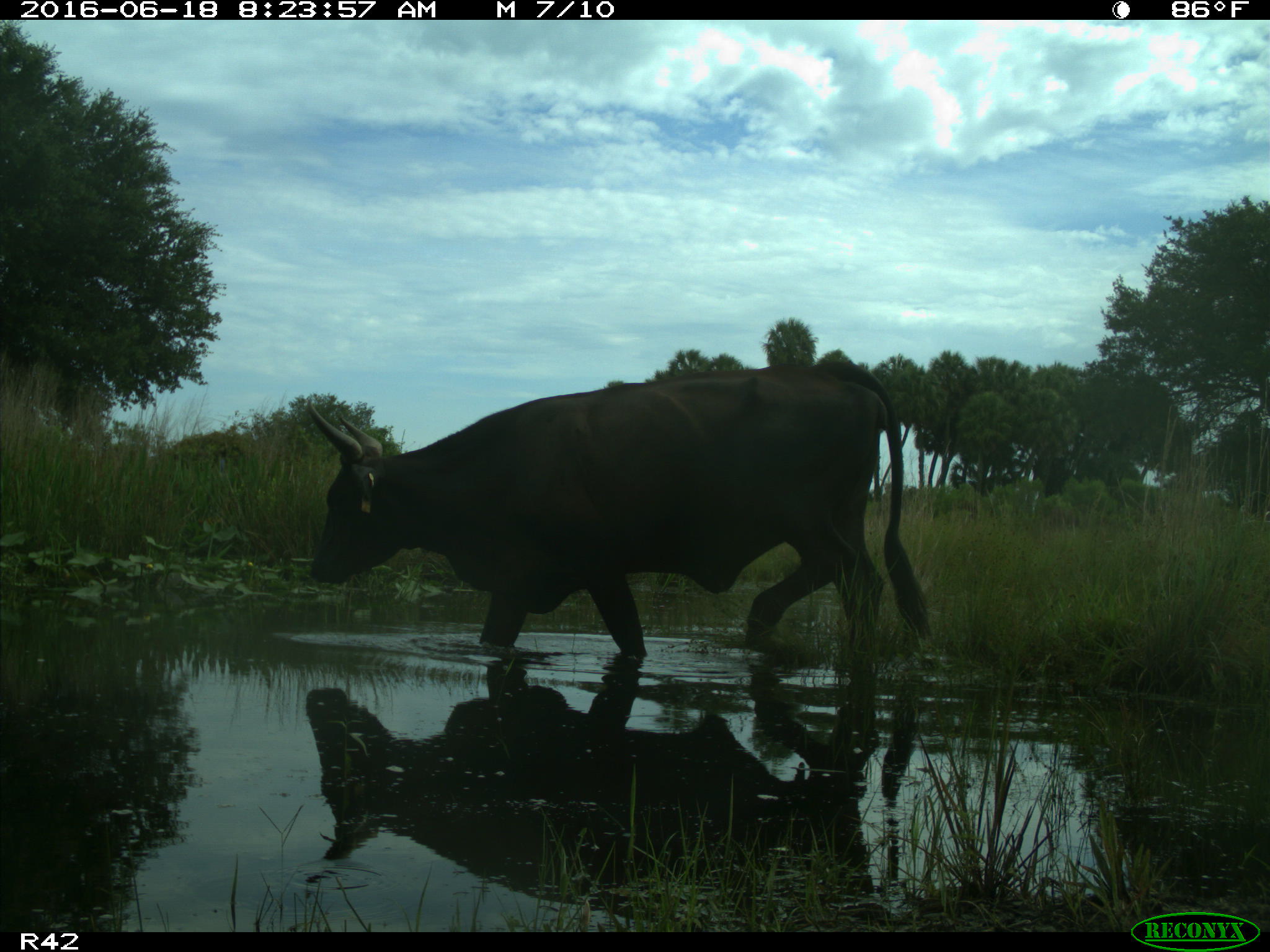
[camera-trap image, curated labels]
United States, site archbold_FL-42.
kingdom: Animalia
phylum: Chordata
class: Mammalia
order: Artiodactyla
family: Bovidae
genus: Bos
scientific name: Bos taurus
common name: domestic cow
Bos taurus (domestic cow).